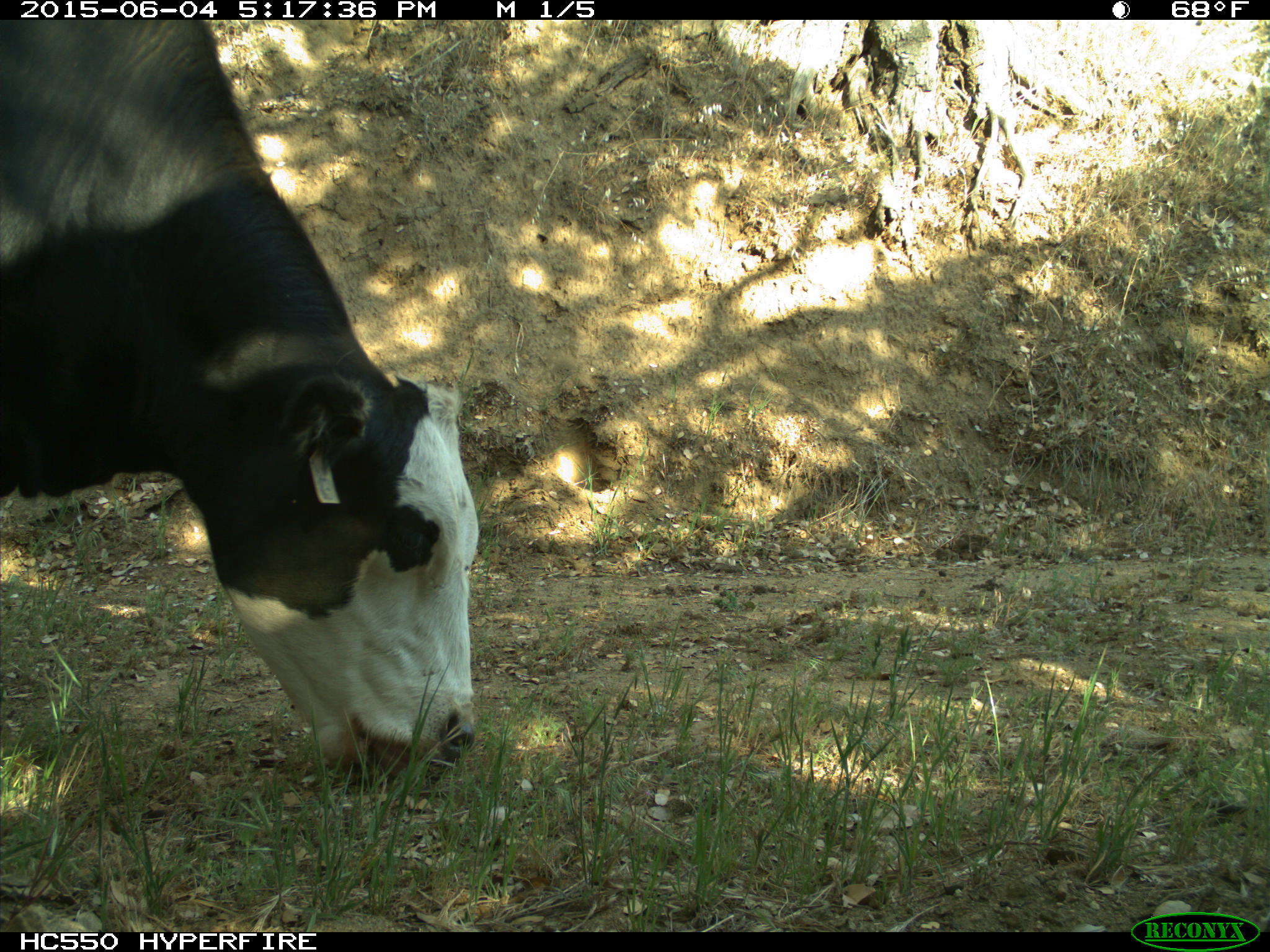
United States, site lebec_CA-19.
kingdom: Animalia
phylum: Chordata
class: Mammalia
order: Artiodactyla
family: Bovidae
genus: Bos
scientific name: Bos taurus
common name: domestic cow